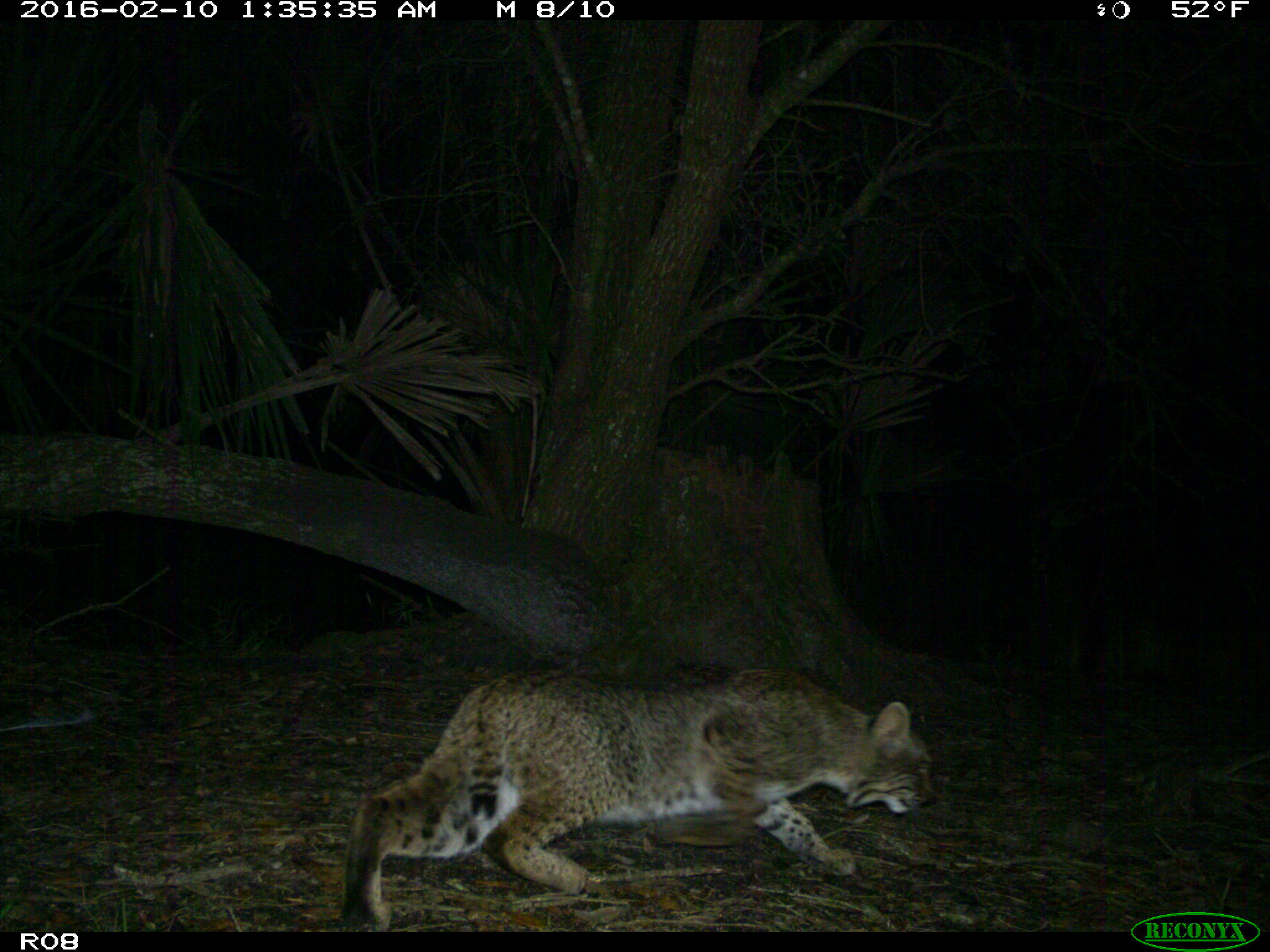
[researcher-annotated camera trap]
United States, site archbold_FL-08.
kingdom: Animalia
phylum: Chordata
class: Mammalia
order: Carnivora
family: Felidae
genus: Lynx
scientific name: Lynx rufus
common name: bobcat